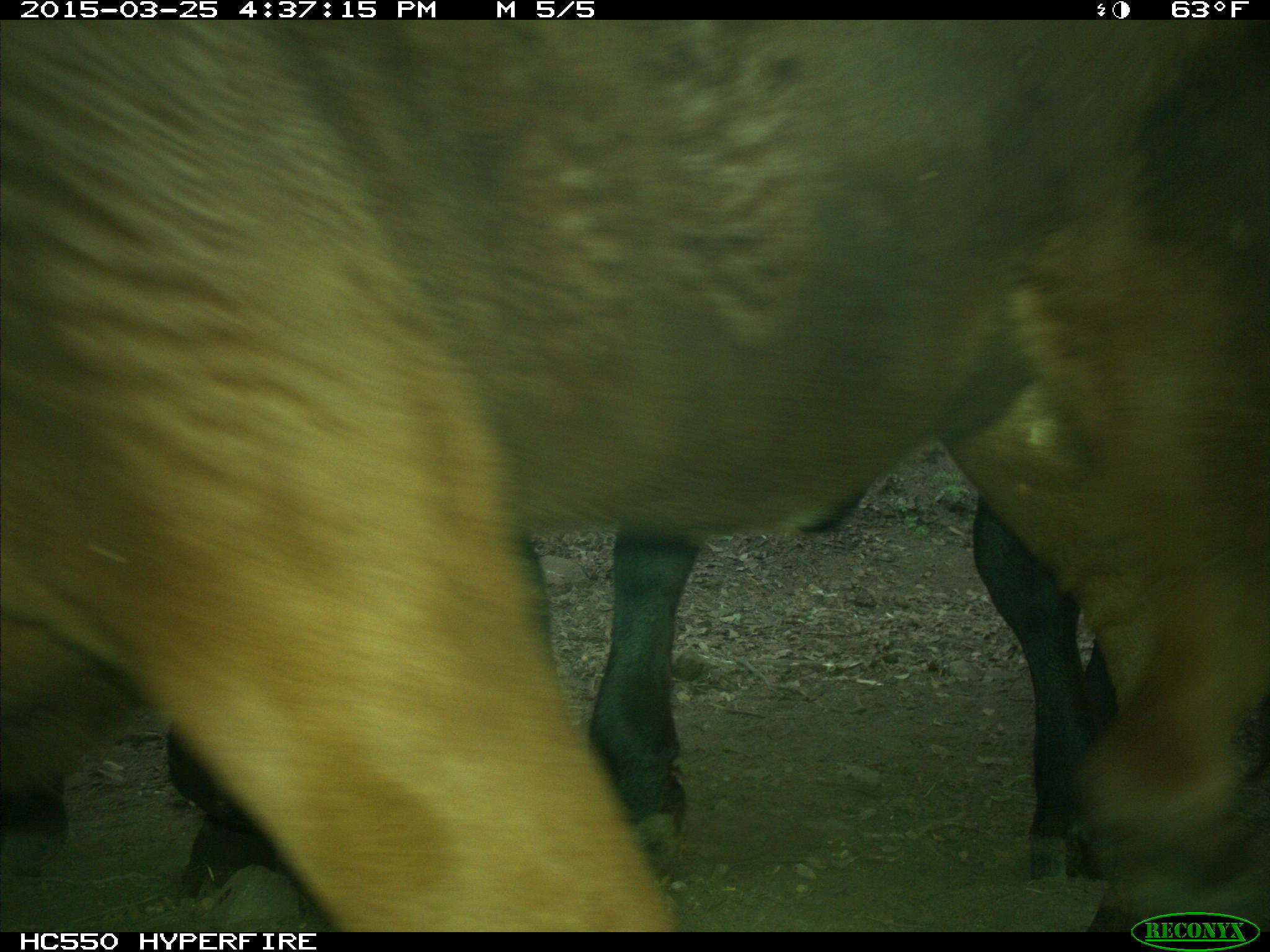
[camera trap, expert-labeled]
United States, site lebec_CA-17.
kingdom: Animalia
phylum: Chordata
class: Mammalia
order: Artiodactyla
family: Bovidae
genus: Bos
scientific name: Bos taurus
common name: domestic cow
Bos taurus (domestic cow).